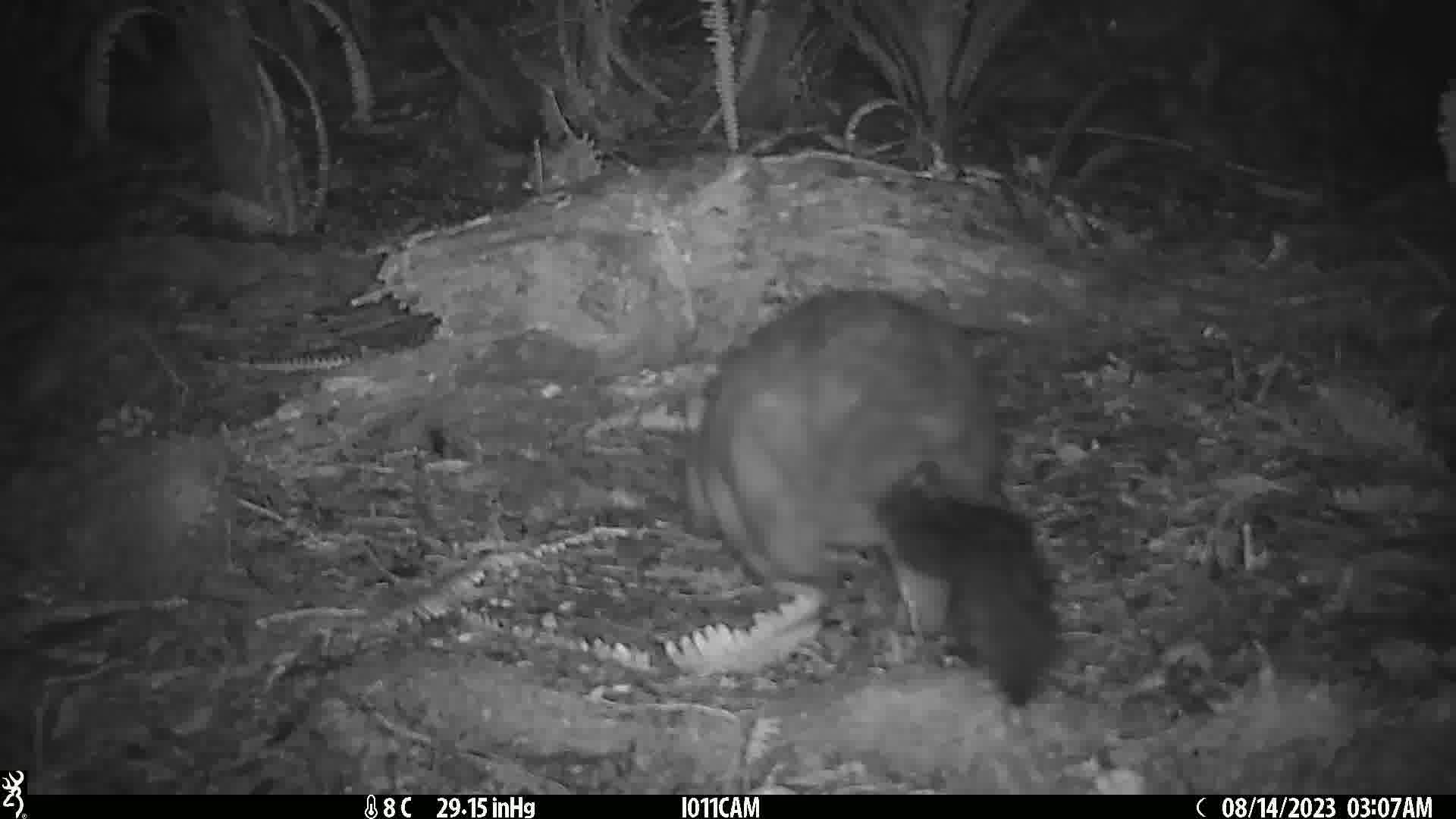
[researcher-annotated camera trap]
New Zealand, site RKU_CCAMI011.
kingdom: Animalia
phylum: Chordata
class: Mammalia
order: Diprotodontia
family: Phalangeridae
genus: Trichosurus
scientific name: Trichosurus vulpecula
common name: common brushtail possum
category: possum